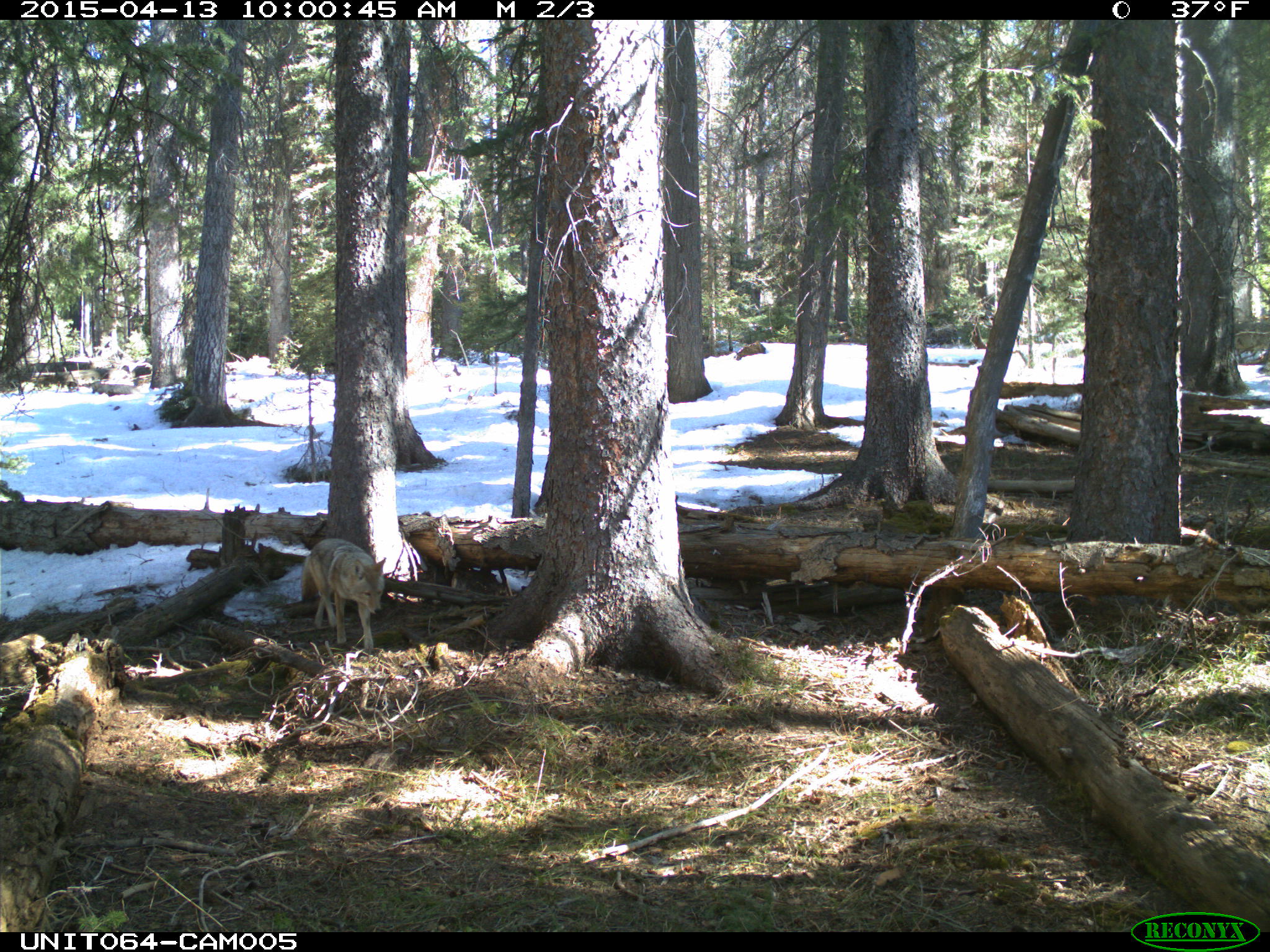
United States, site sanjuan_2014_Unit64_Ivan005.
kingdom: Animalia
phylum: Chordata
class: Mammalia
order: Carnivora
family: Canidae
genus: Canis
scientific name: Canis latrans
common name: coyote